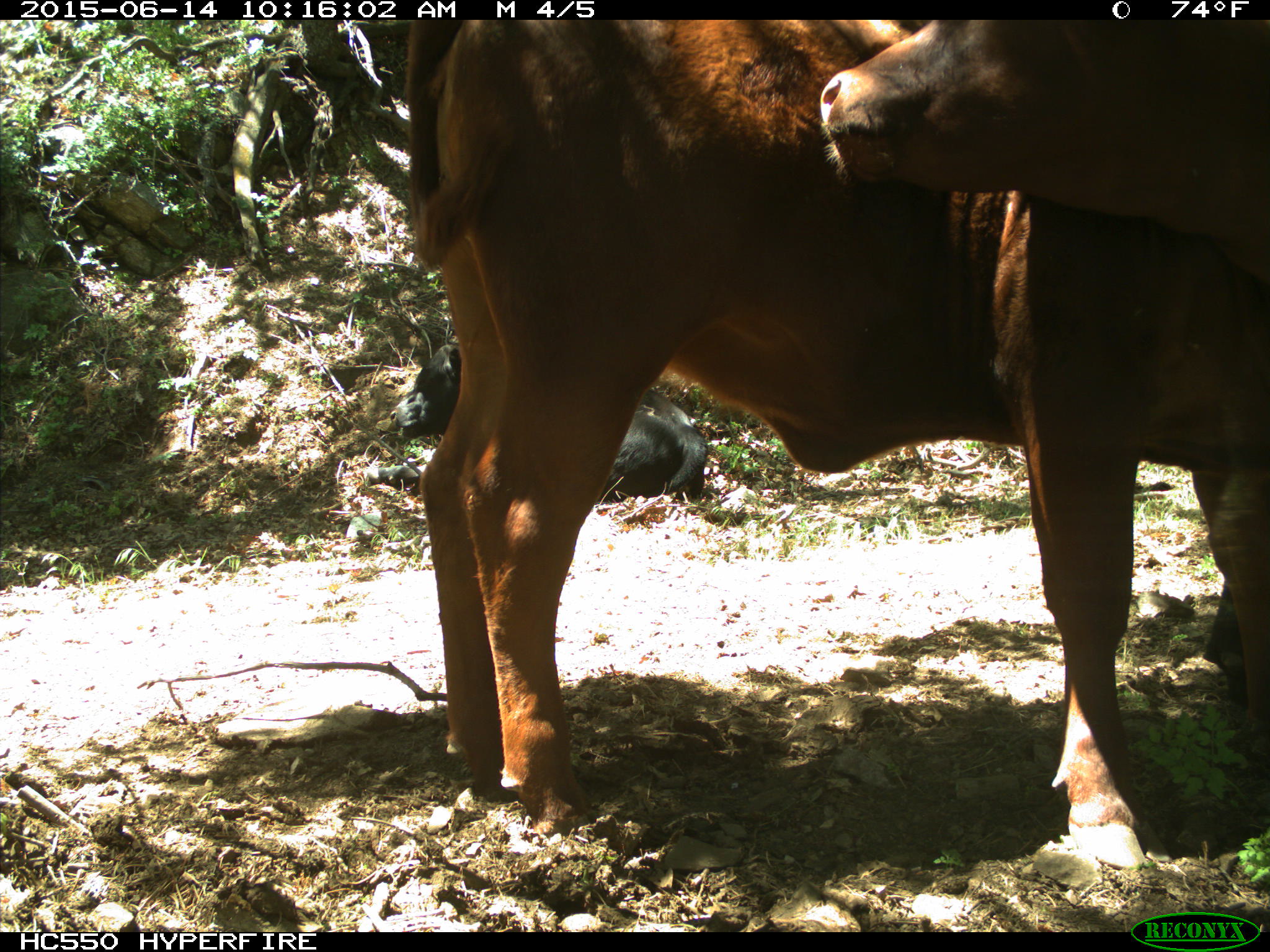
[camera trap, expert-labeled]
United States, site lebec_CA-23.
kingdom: Animalia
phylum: Chordata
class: Mammalia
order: Artiodactyla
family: Bovidae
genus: Bos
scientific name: Bos taurus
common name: domestic cow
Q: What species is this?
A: Bos taurus (domestic cow).